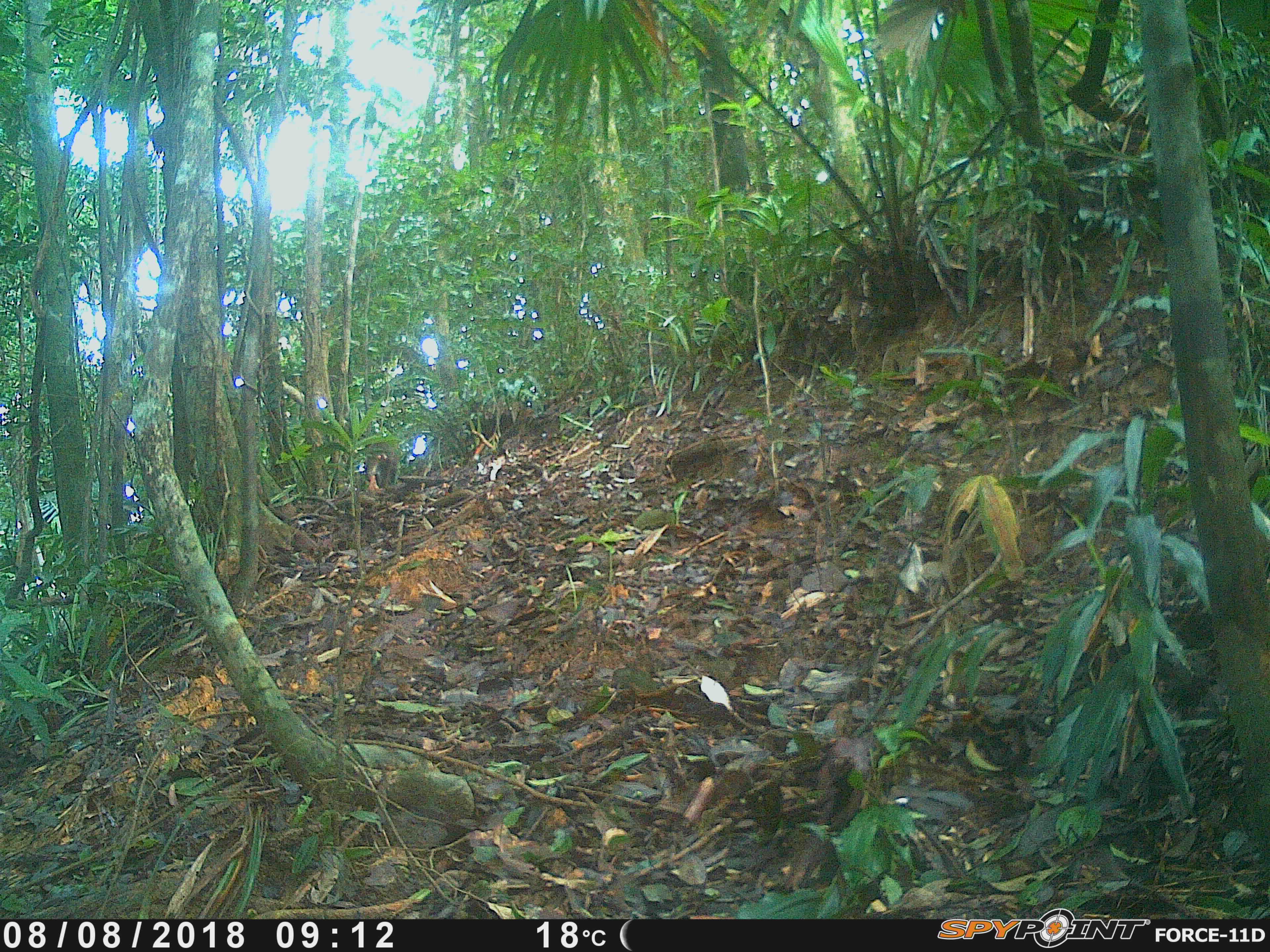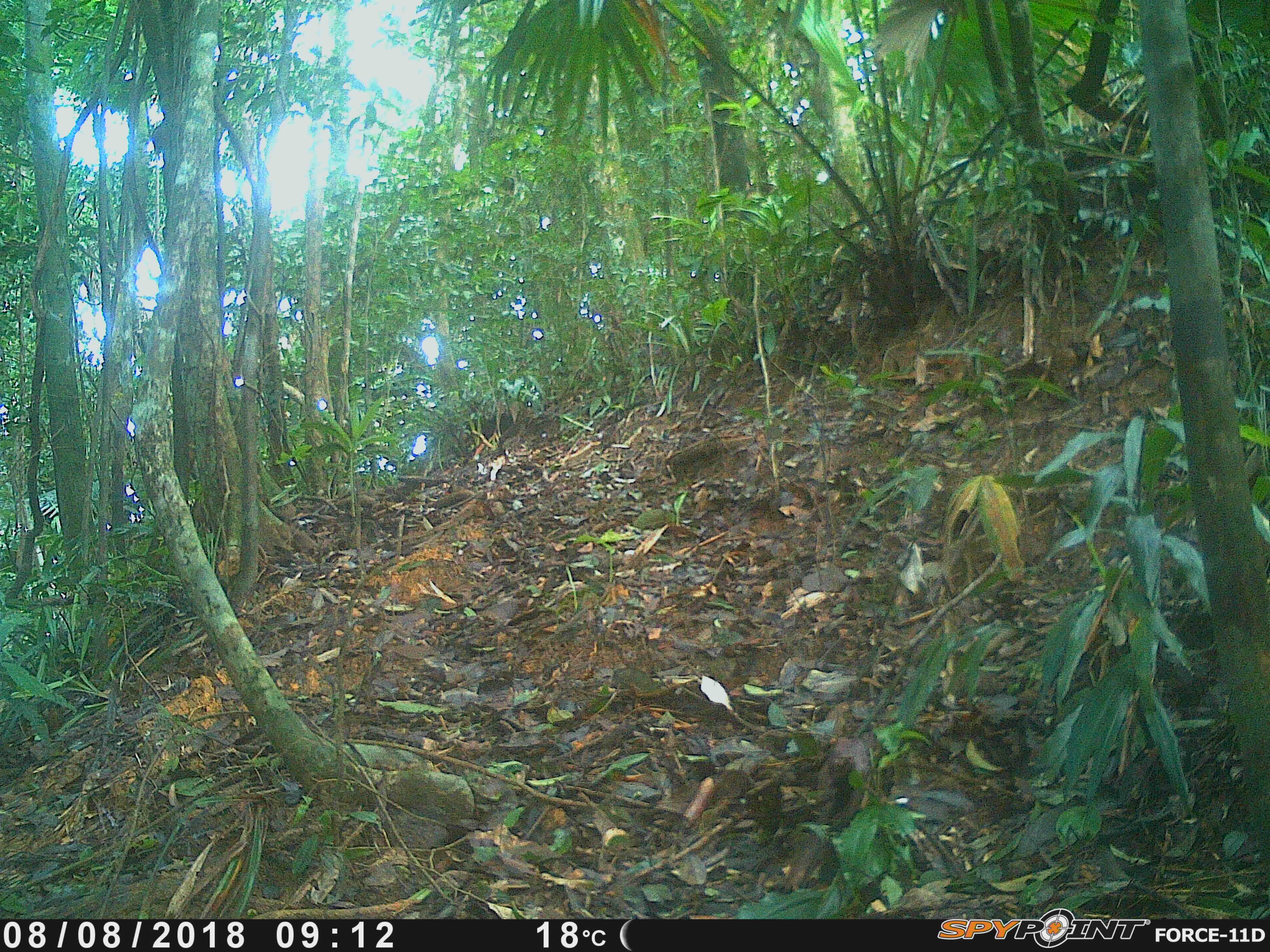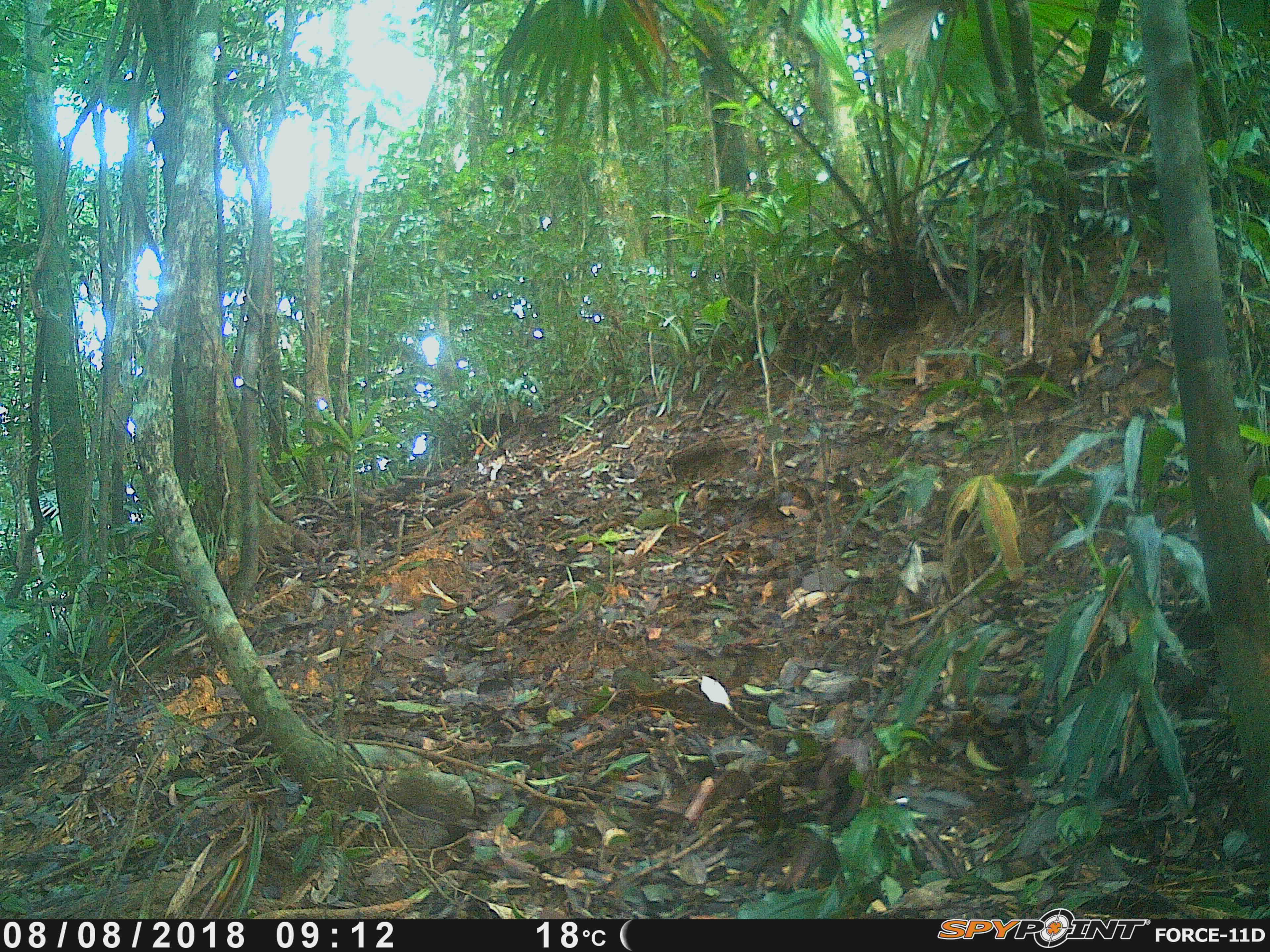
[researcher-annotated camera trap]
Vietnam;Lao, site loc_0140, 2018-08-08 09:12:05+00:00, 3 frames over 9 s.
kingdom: Animalia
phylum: Chordata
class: Mammalia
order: Primates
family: Cercopithecidae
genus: Macaca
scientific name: Macaca arctoides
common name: stump-tailed macaque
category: stump tailed macaque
Stump tailed macaque (stump-tailed macaque) (Macaca arctoides). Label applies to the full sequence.